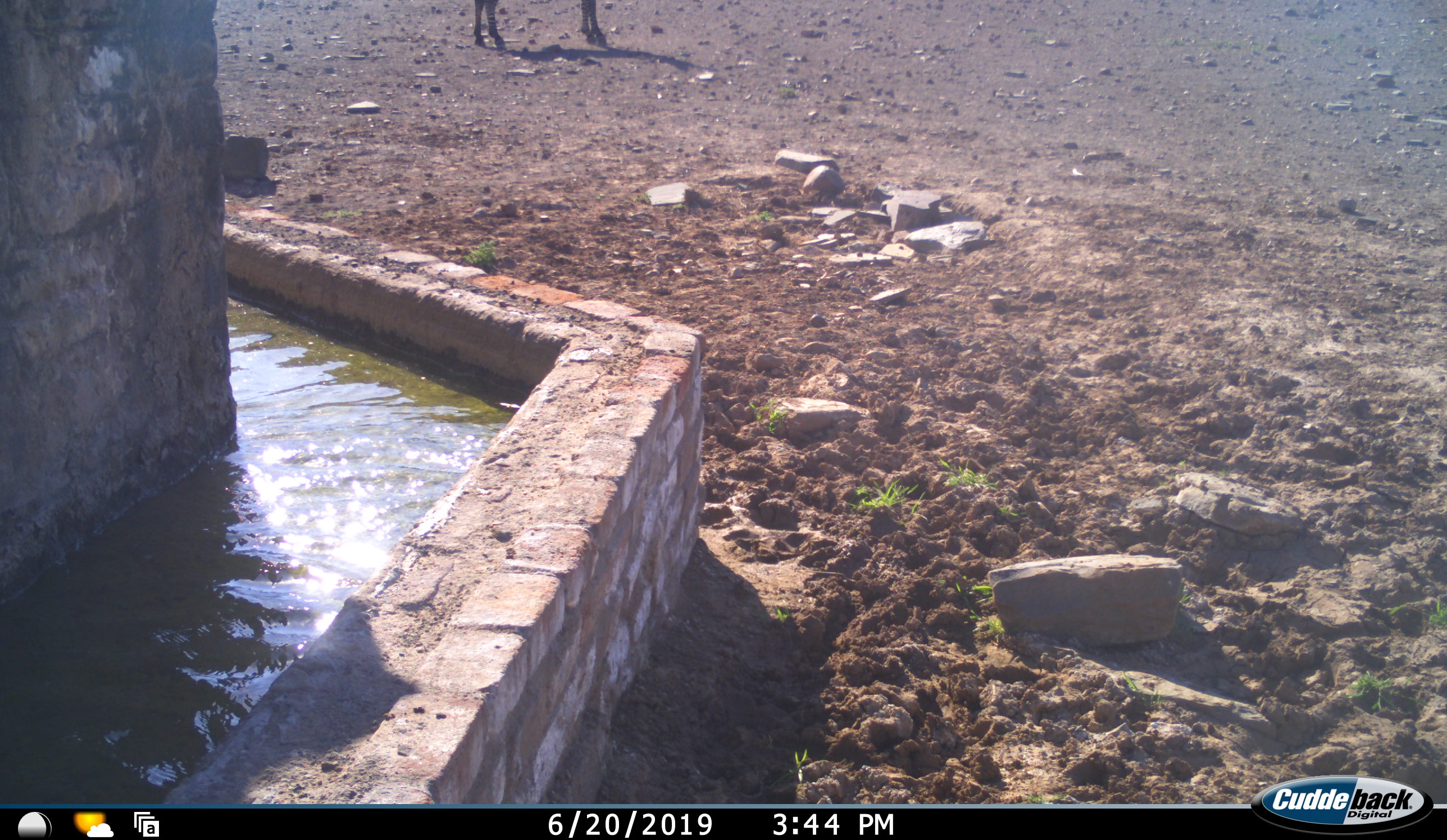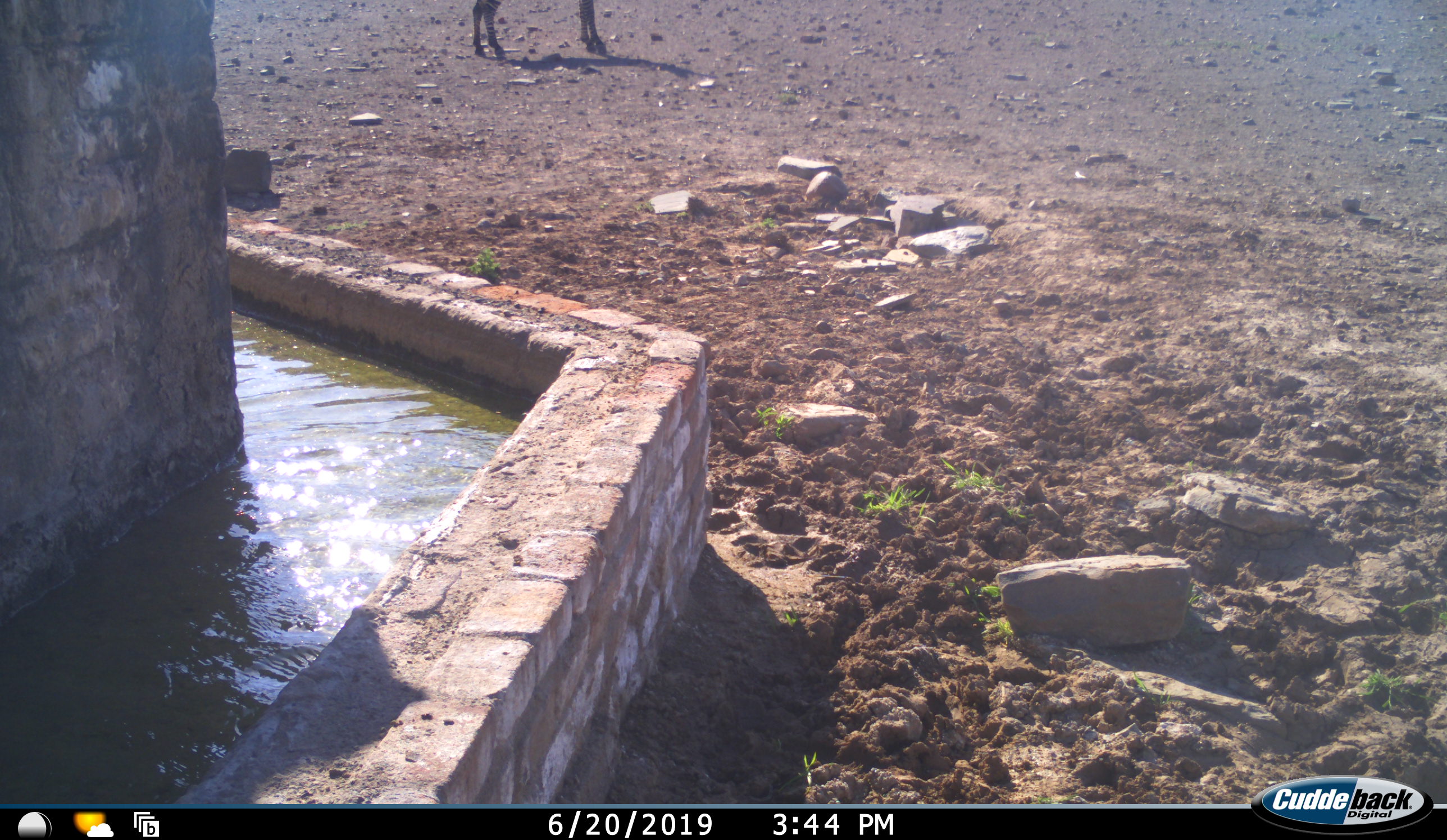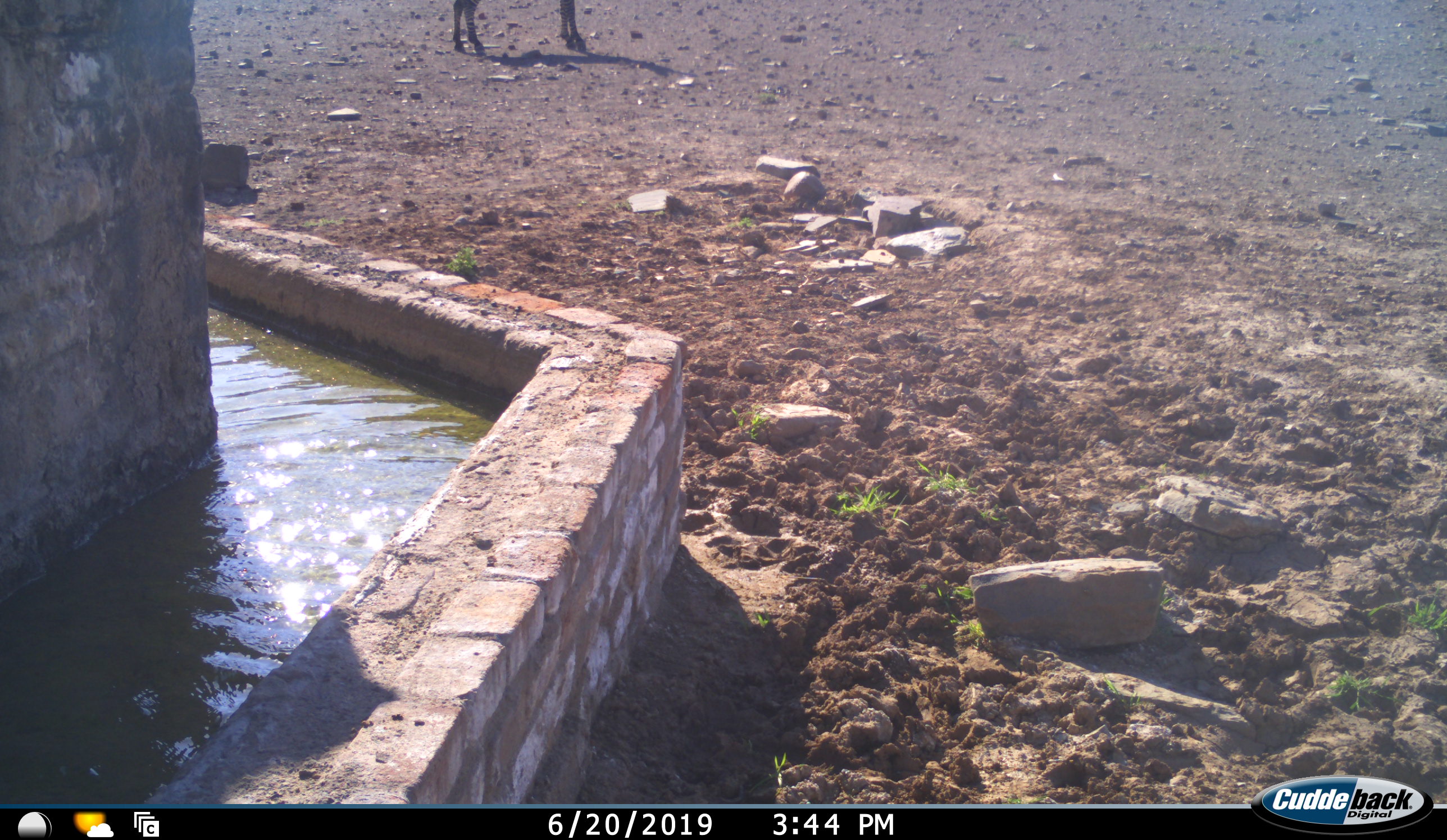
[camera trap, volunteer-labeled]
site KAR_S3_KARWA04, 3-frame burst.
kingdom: Animalia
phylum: Chordata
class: Mammalia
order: Perissodactyla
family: Equidae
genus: Equus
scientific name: Equus zebra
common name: mountain zebra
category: zebramountain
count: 1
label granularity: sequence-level